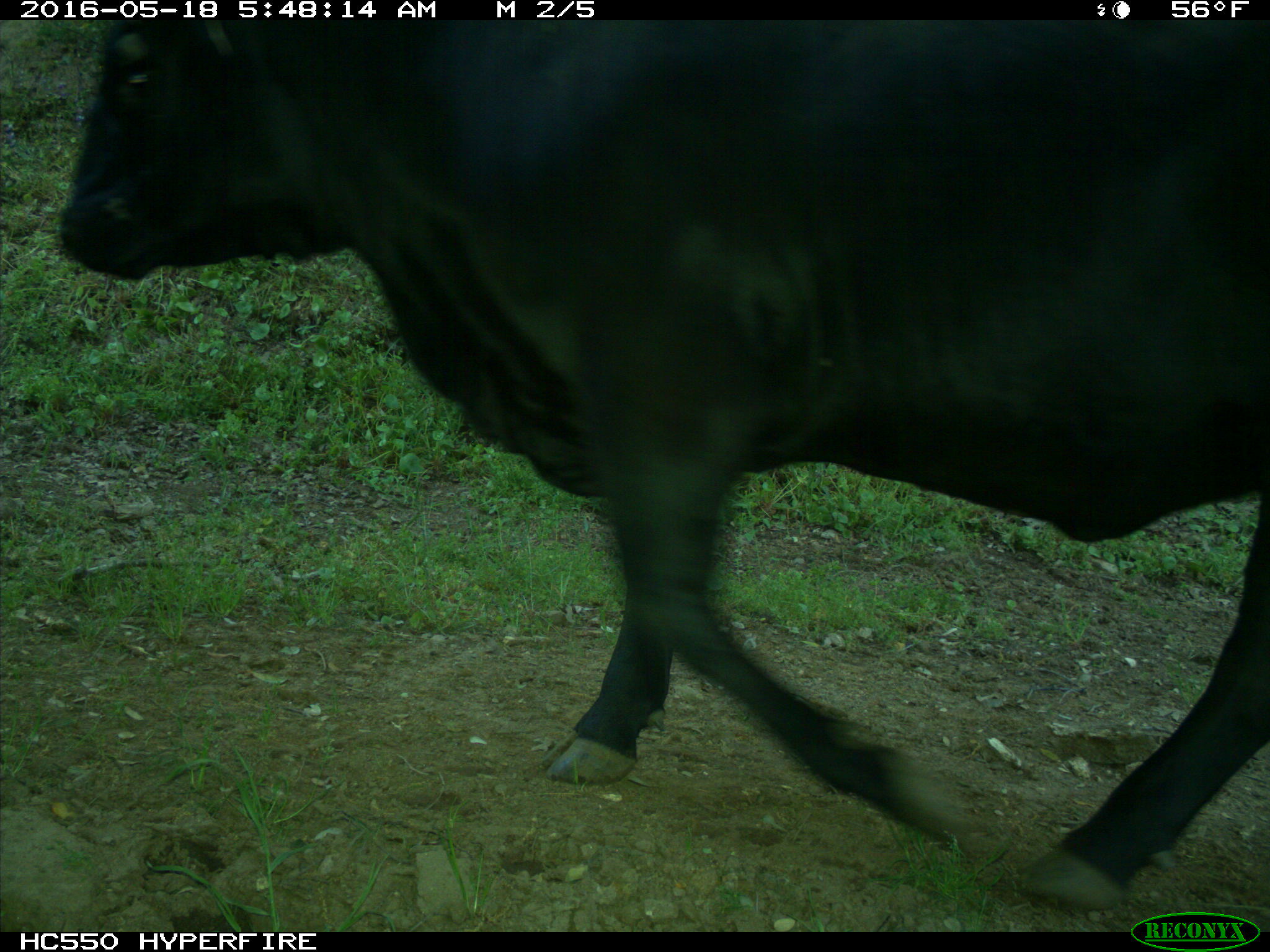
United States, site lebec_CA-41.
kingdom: Animalia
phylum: Chordata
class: Mammalia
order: Artiodactyla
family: Bovidae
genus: Bos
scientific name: Bos taurus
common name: domestic cow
Bos taurus (domestic cow).